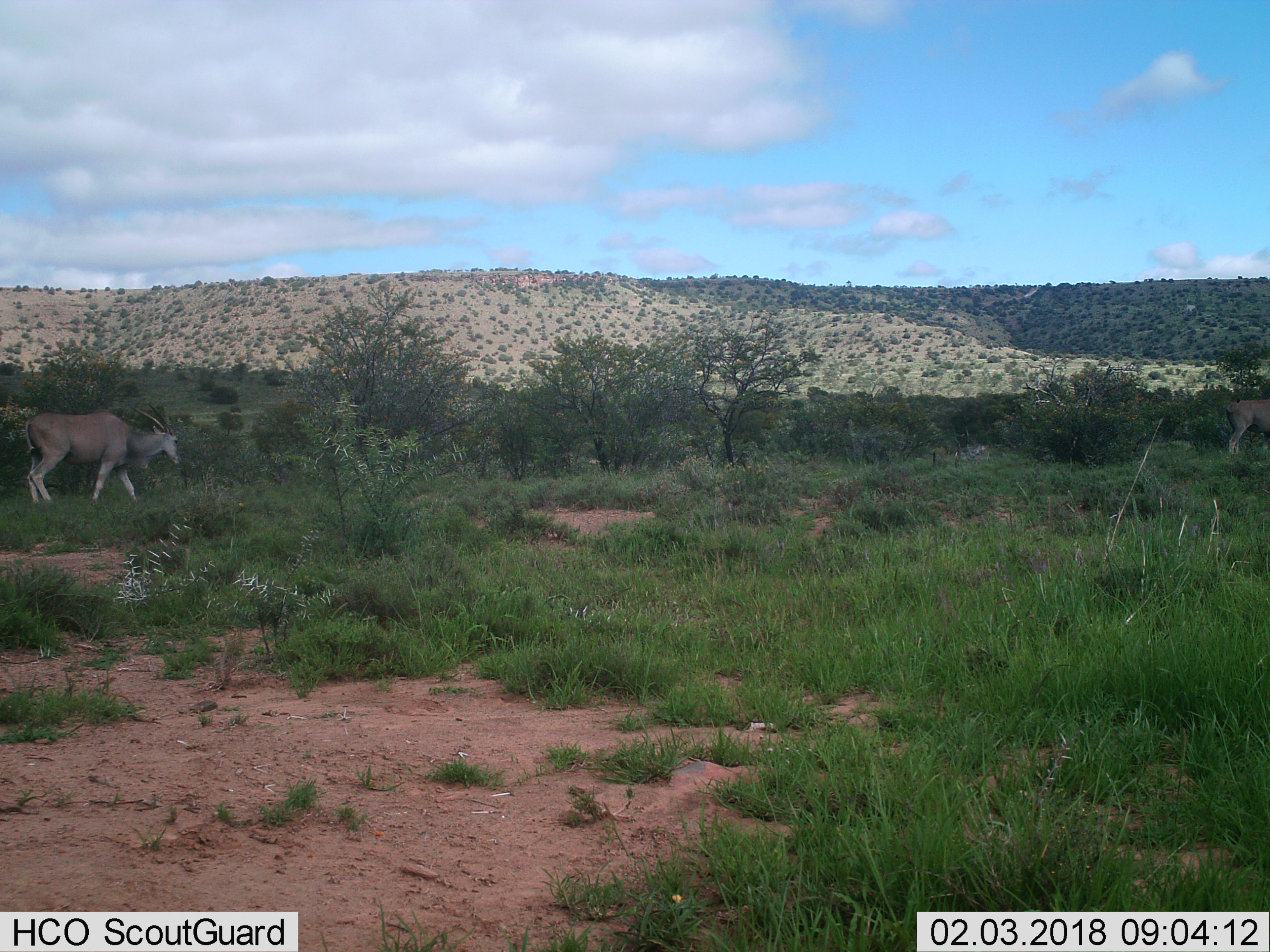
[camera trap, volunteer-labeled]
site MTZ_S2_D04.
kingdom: Animalia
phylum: Chordata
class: Mammalia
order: Artiodactyla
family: Bovidae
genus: Tragelaphus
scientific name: Tragelaphus oryx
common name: eland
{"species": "eland (Tragelaphus oryx)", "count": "2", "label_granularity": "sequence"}